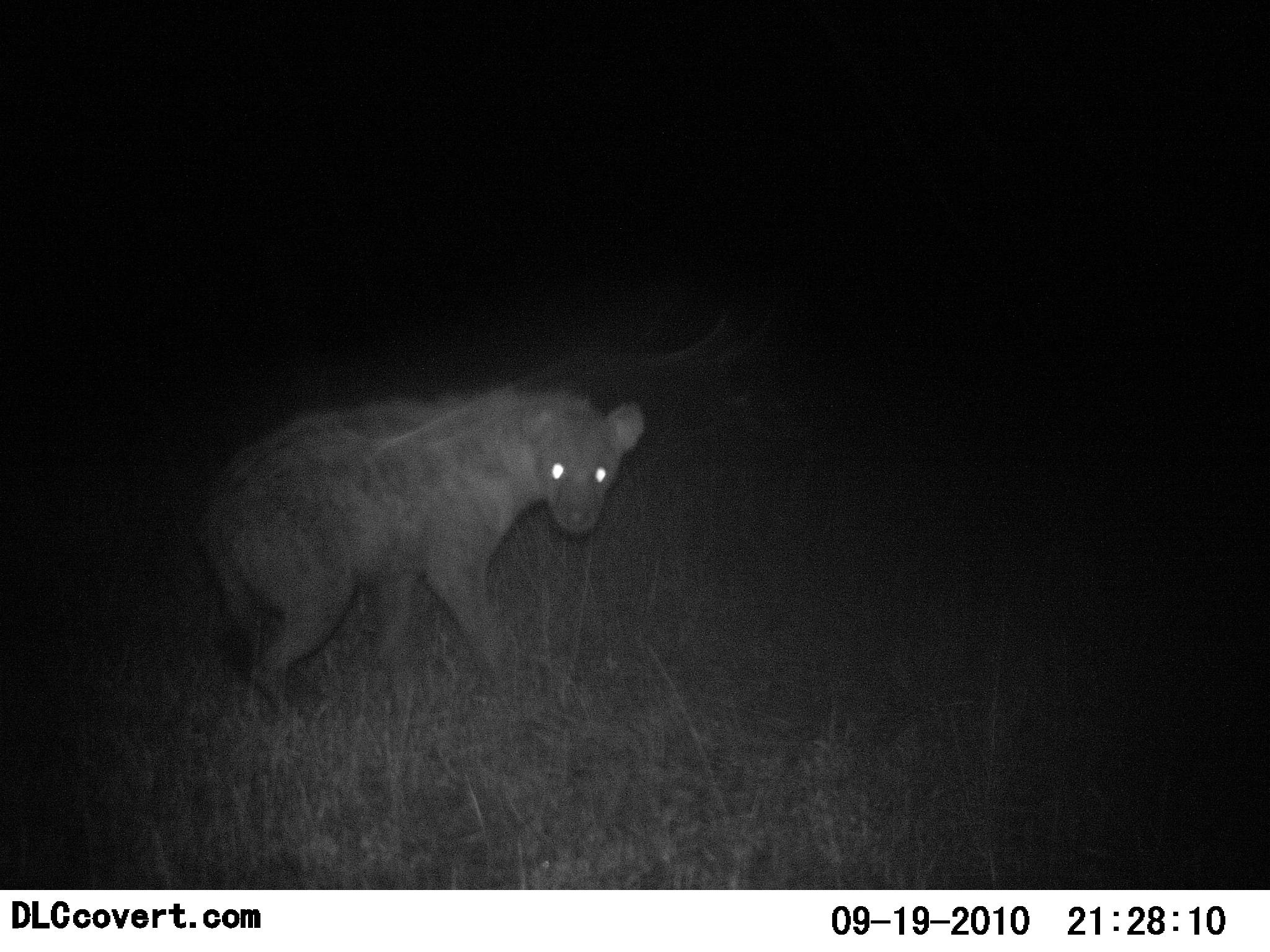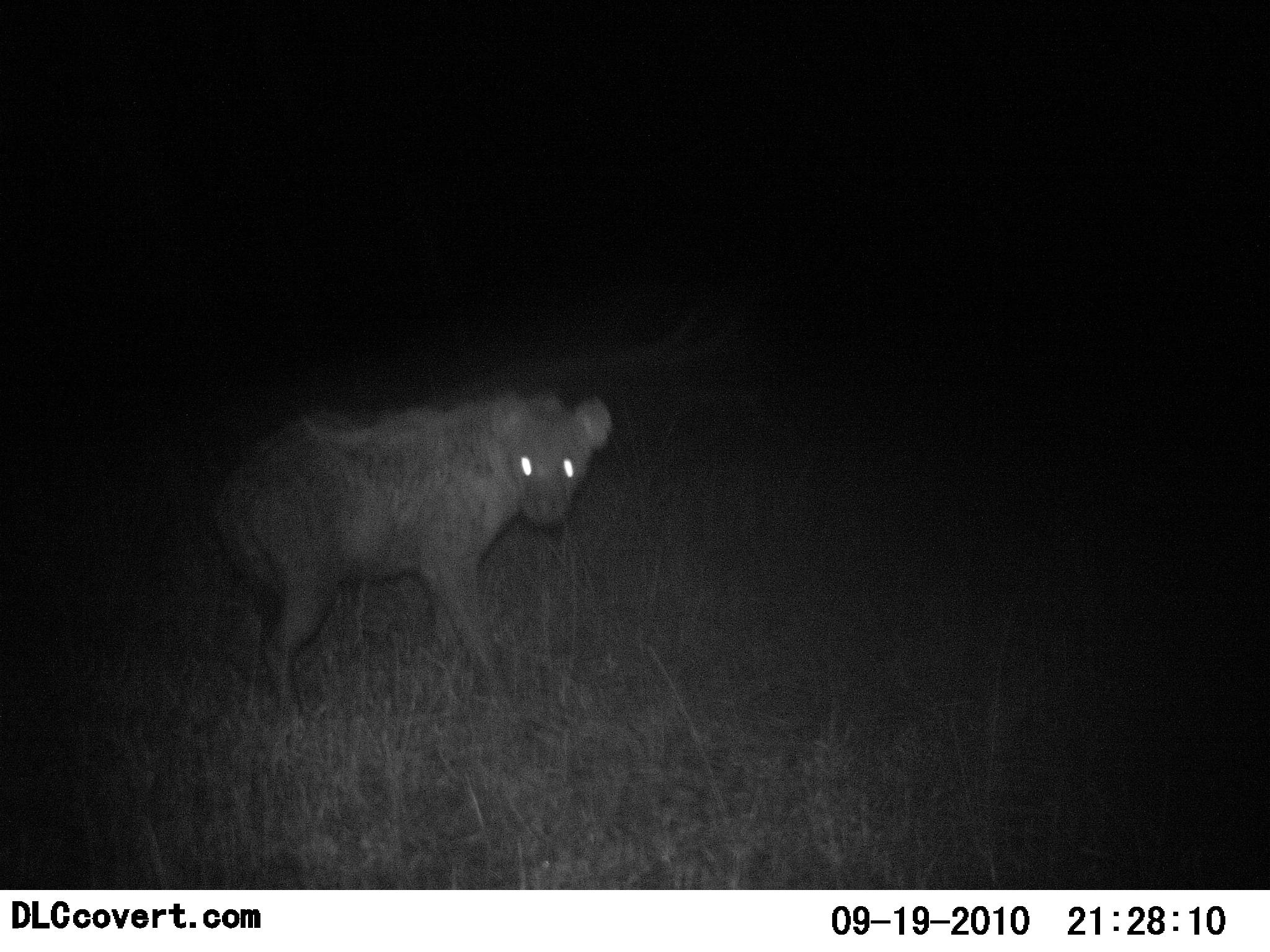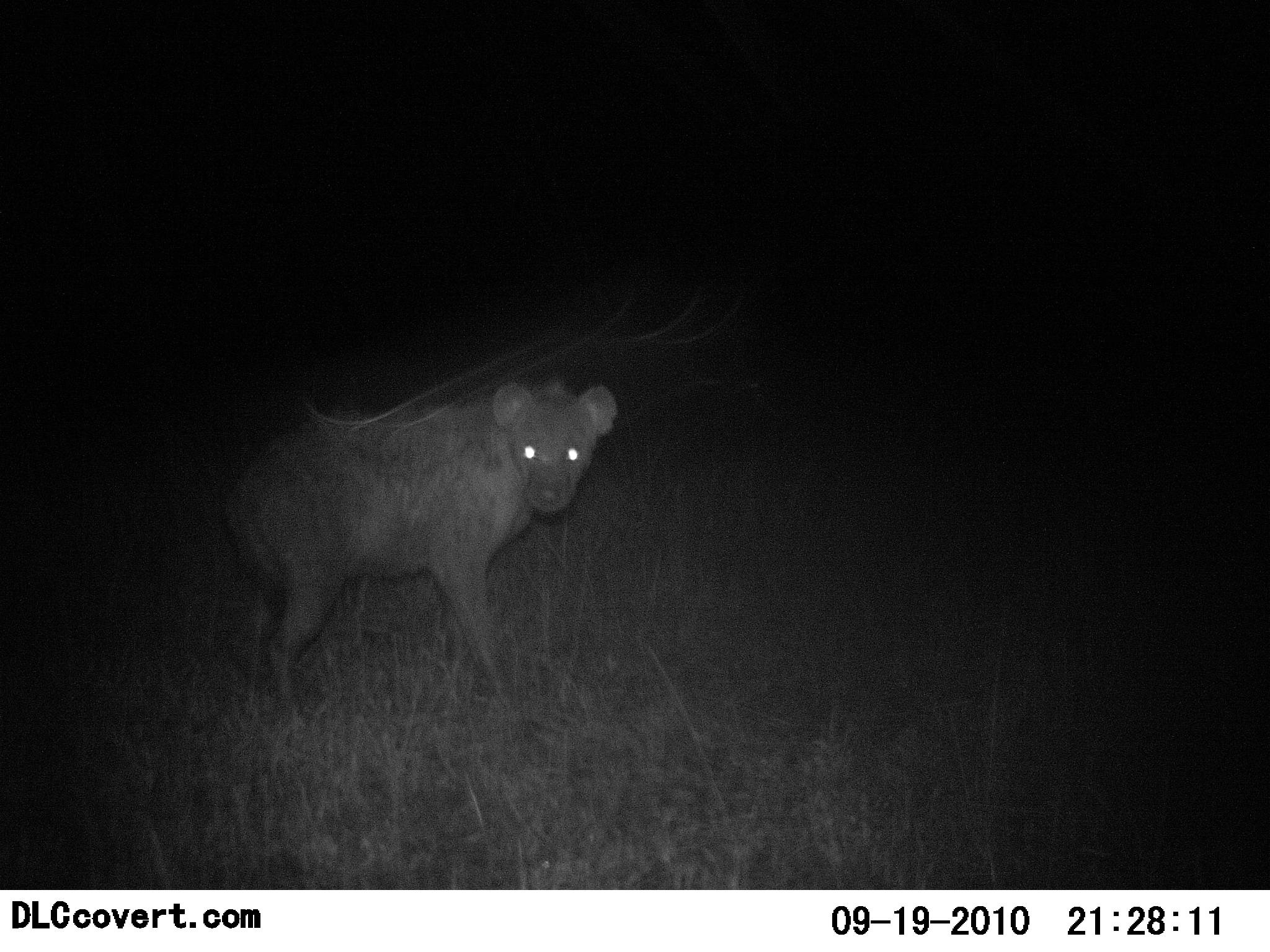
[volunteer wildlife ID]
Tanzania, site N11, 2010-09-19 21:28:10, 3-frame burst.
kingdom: Animalia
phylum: Chordata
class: Mammalia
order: Carnivora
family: Hyaenidae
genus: Crocuta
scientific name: Crocuta crocuta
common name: spotted hyena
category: hyenaspotted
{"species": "hyenaspotted (spotted hyena) (Crocuta crocuta)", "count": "1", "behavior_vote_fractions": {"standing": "64%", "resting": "0%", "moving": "43%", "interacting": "0%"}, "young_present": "0%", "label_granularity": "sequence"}